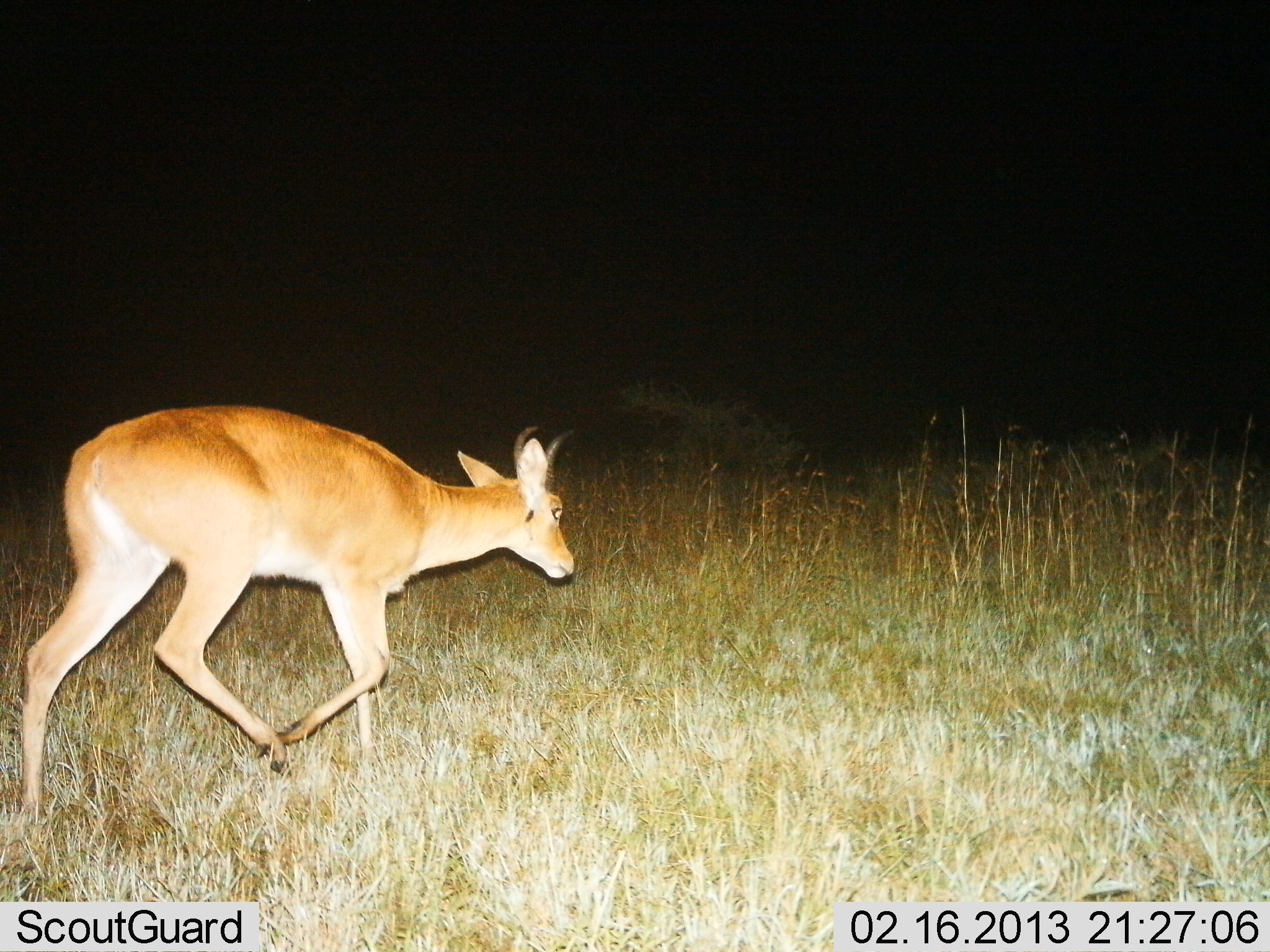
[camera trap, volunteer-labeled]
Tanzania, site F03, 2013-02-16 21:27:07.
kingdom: Animalia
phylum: Chordata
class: Mammalia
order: Artiodactyla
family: Bovidae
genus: Redunca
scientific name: Redunca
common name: reedbuck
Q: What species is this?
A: Reedbuck (Redunca).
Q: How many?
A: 1.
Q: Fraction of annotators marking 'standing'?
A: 0%.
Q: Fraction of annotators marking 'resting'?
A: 0%.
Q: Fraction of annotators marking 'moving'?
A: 100%.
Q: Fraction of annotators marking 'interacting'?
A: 0%.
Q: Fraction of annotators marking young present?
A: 0%.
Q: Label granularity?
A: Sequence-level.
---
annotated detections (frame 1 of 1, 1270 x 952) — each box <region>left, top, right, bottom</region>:
animal: <region>16, 404, 578, 818</region>